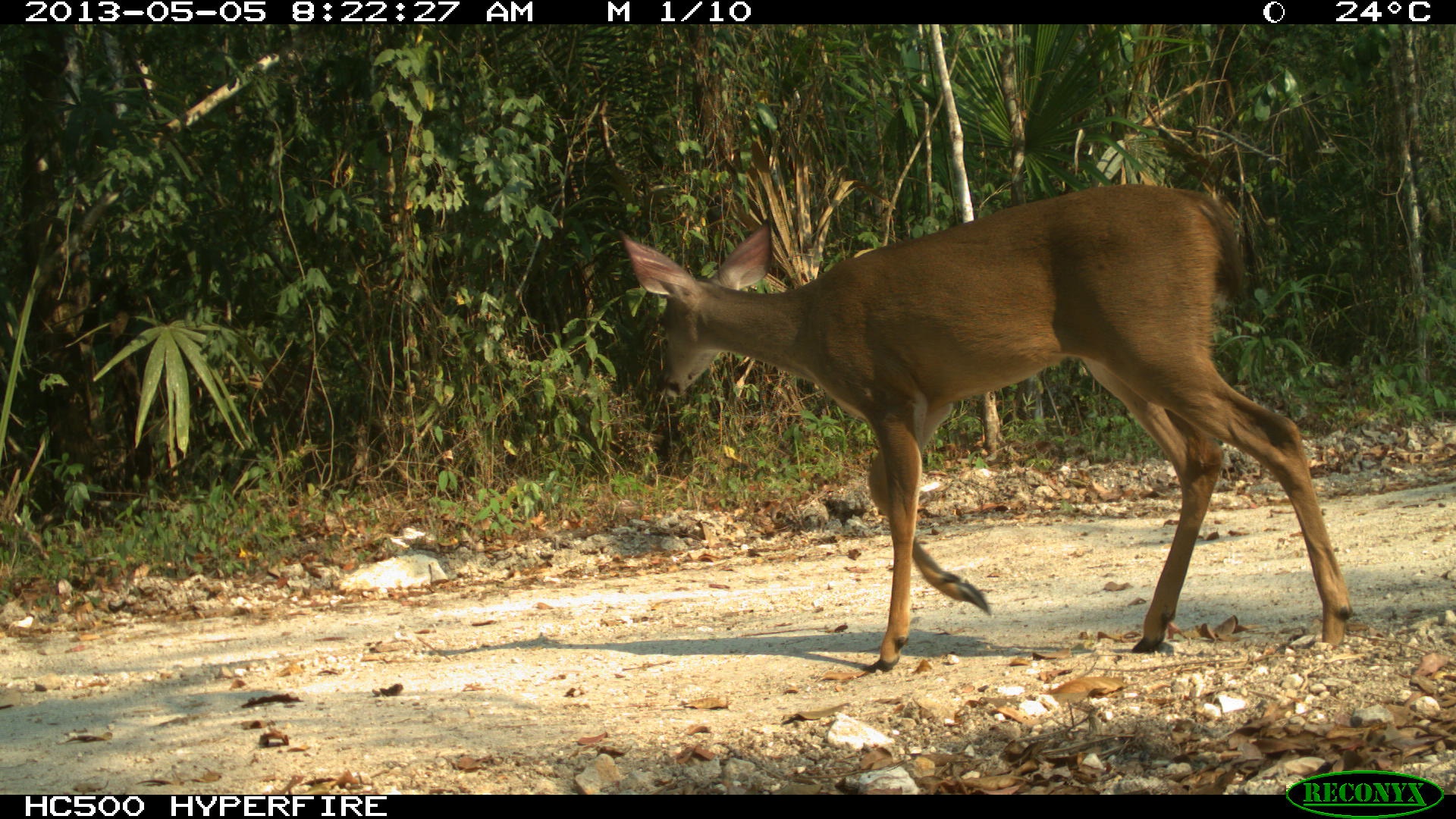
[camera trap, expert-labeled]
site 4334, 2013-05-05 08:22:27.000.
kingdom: Animalia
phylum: Chordata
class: Mammalia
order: Artiodactyla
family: Cervidae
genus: Odocoileus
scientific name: Odocoileus virginianus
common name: white-tailed deer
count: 1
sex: female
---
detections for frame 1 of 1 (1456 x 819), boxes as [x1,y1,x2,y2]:
odocoileus virginianus: [621,184,1351,672]